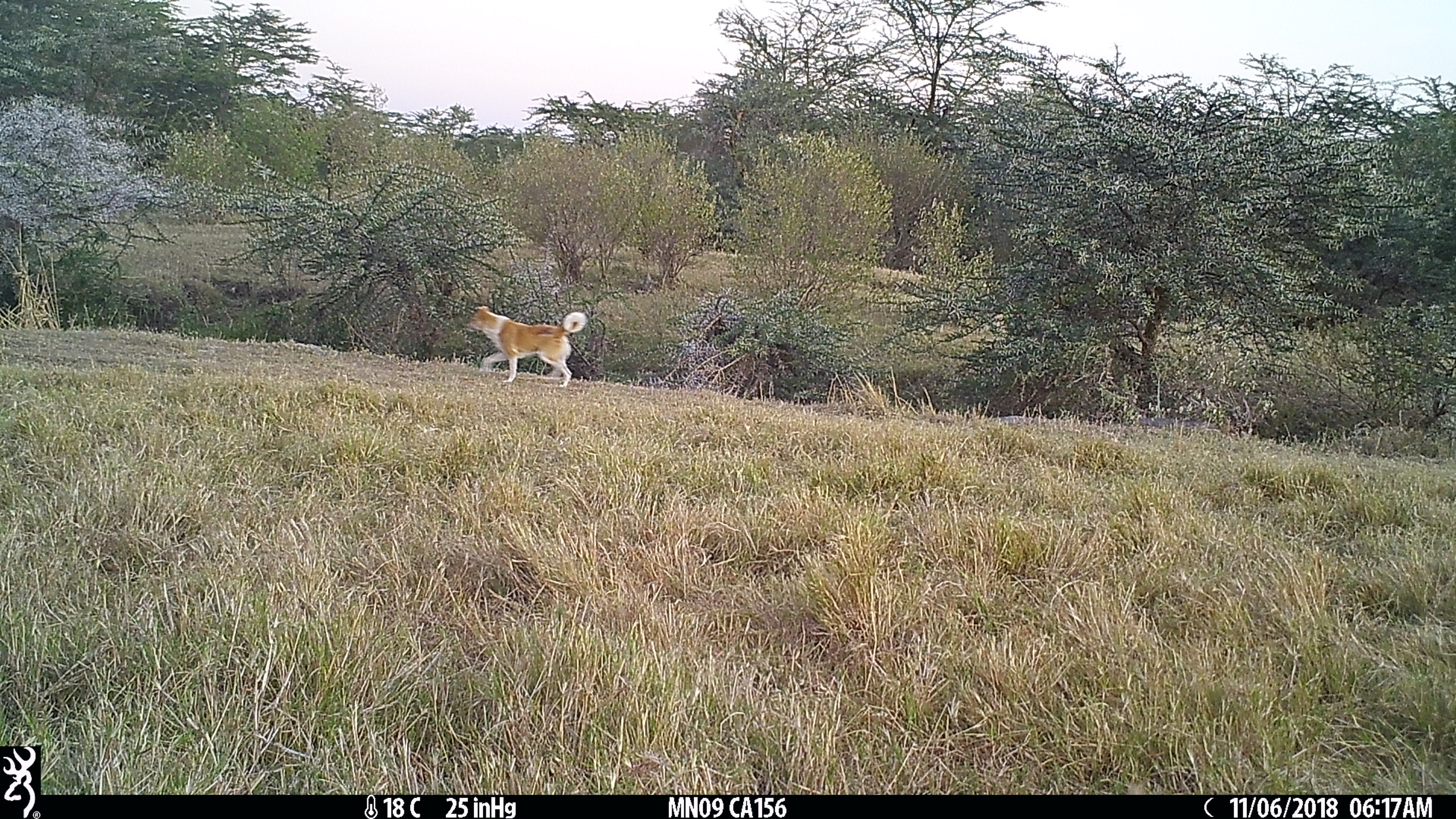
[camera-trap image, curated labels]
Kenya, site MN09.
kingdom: Animalia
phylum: Chordata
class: Mammalia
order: Carnivora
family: Canidae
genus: Canis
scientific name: Canis familiaris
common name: domestic dog